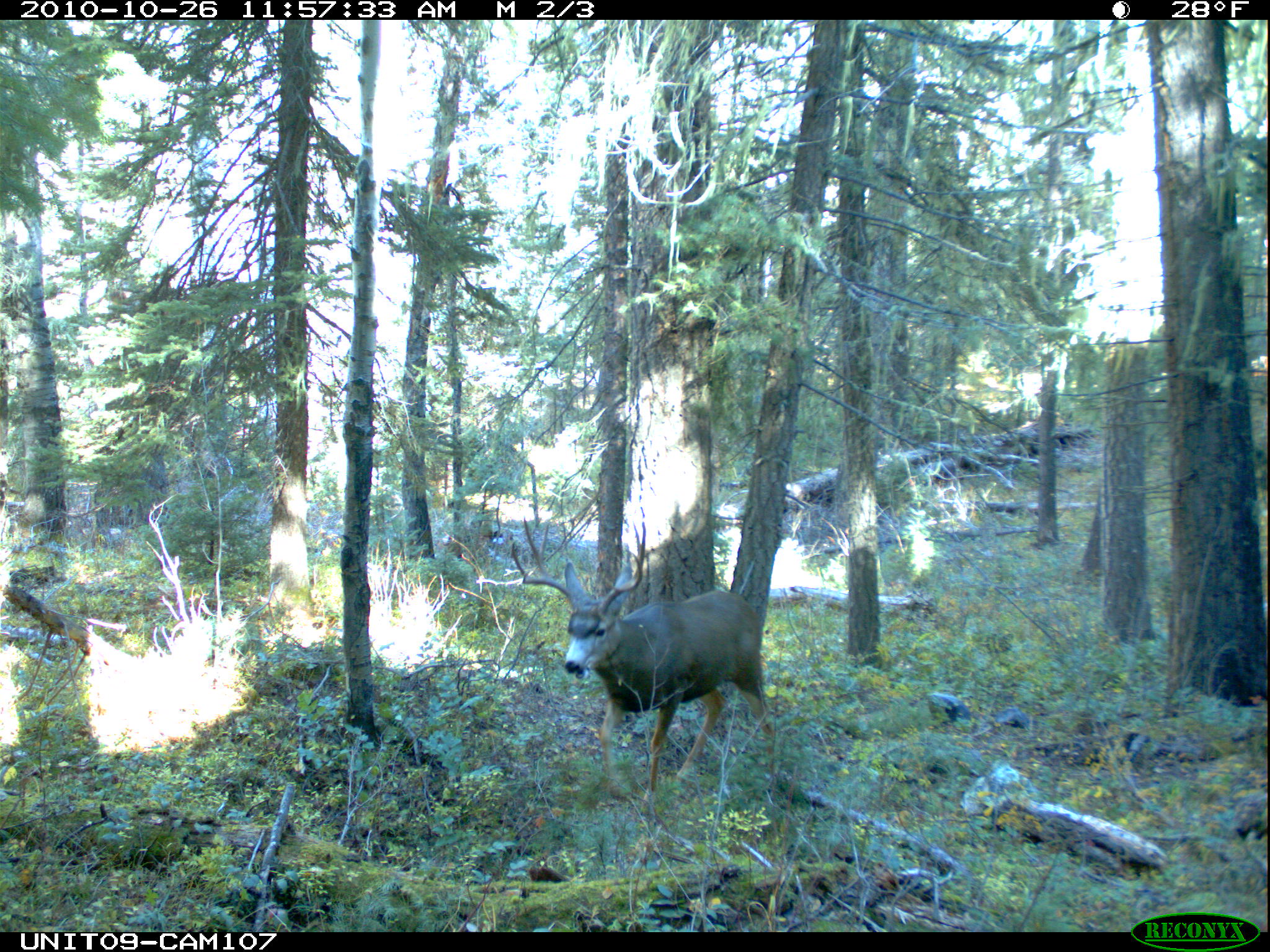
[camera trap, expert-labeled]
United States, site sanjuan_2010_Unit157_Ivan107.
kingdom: Animalia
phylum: Chordata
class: Mammalia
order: Artiodactyla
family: Cervidae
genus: Odocoileus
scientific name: Odocoileus hemionus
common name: mule deer